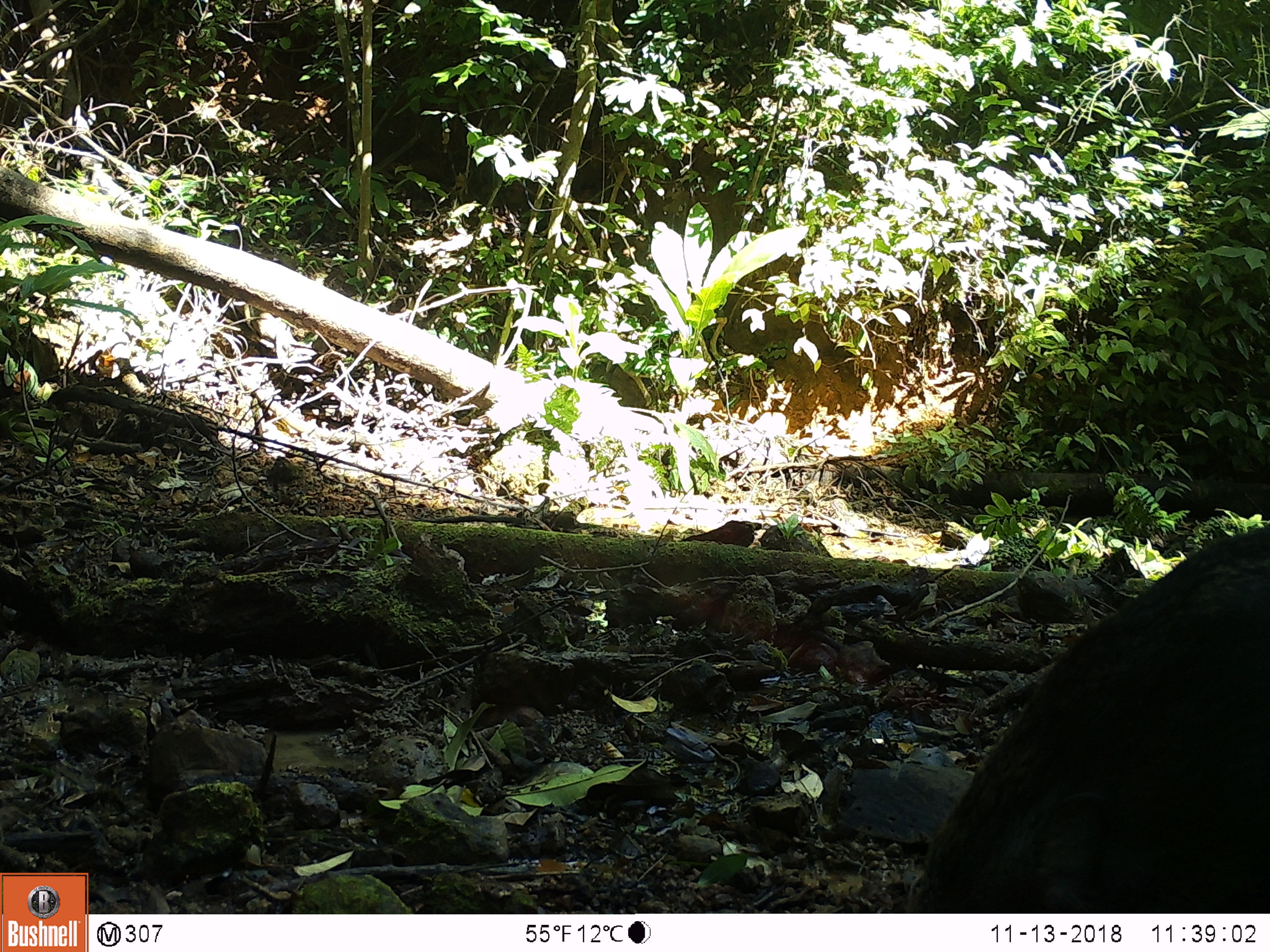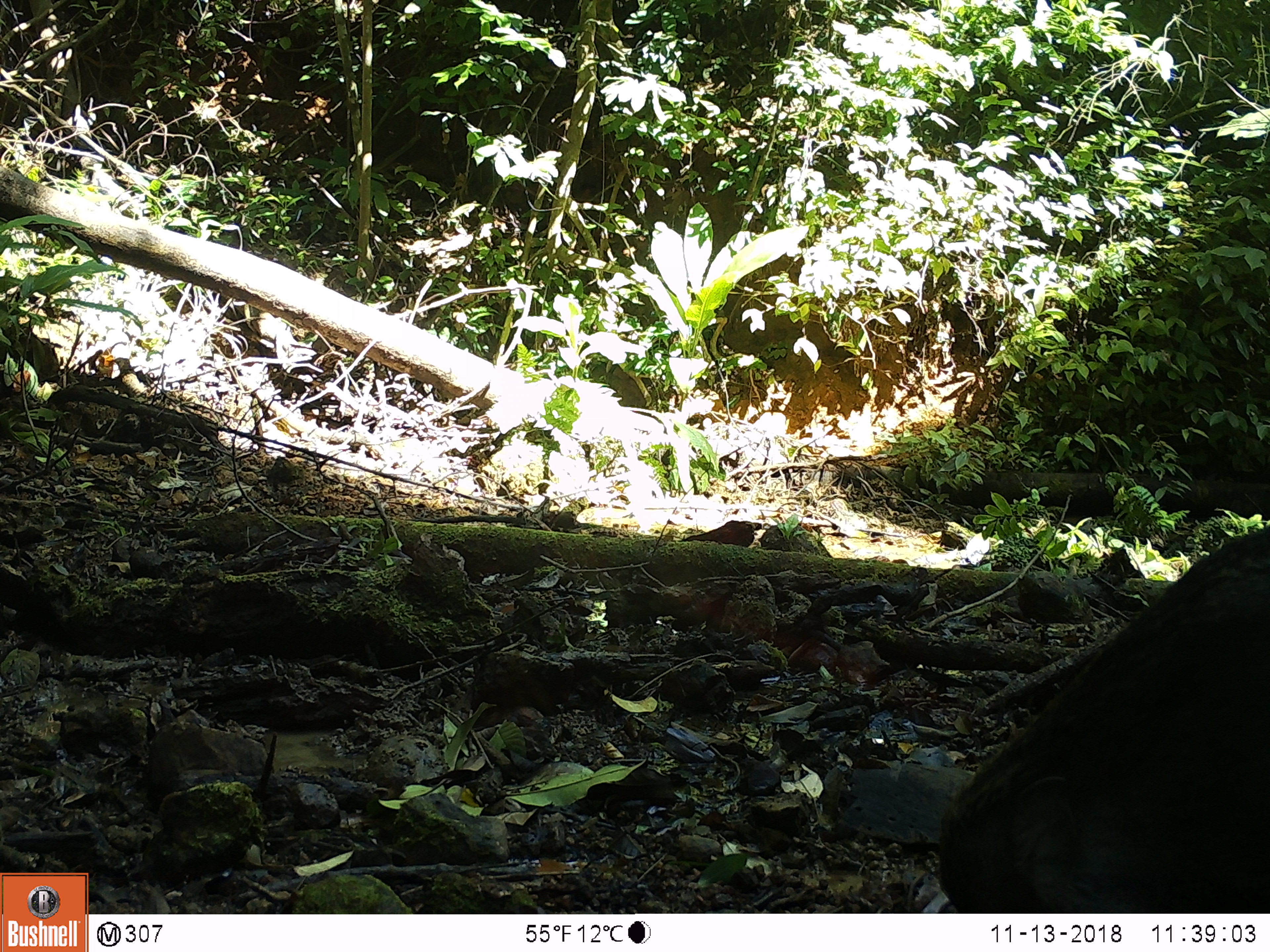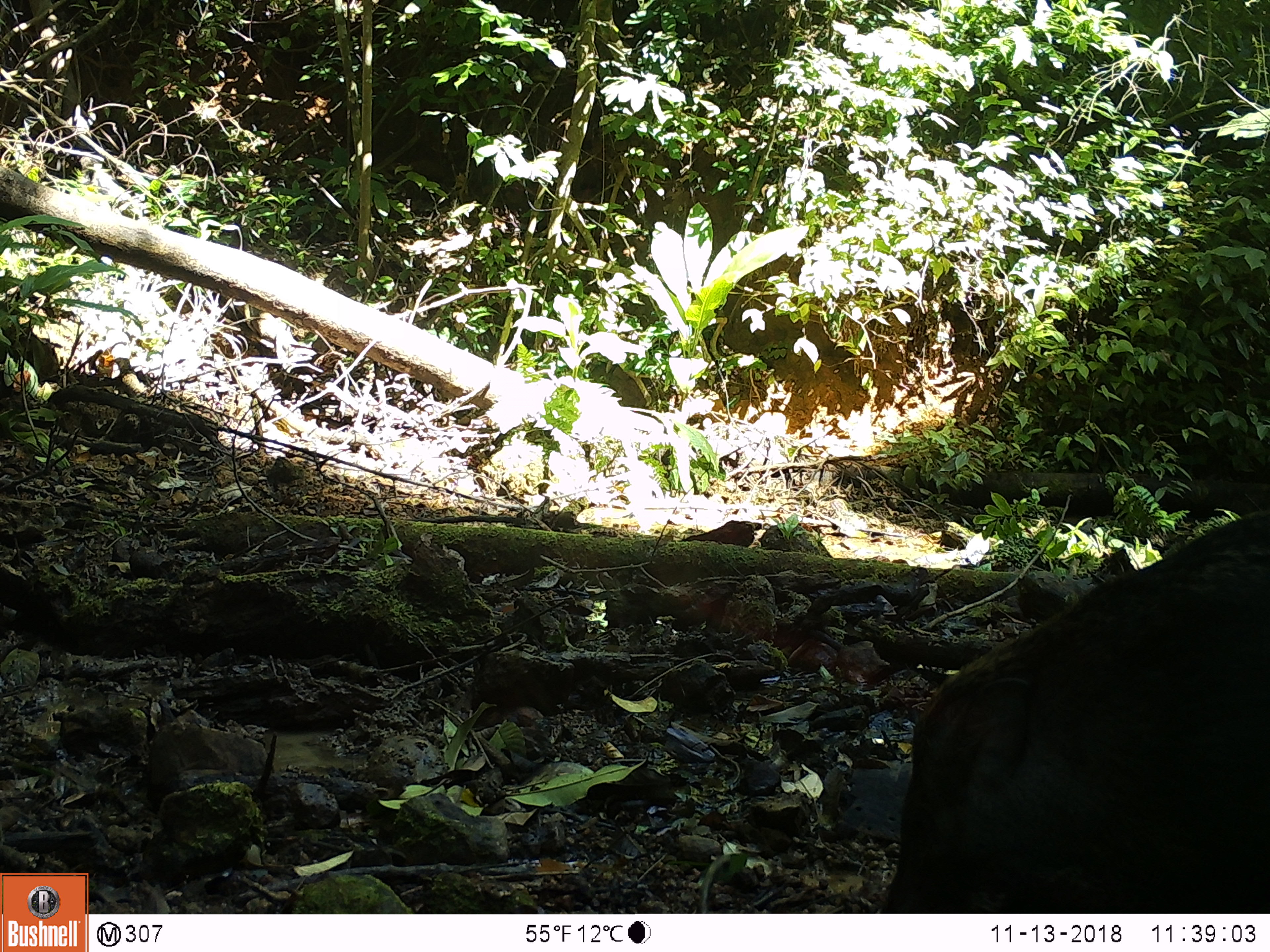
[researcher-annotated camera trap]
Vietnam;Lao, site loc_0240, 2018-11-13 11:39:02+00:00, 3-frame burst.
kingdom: Animalia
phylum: Chordata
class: Mammalia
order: Artiodactyla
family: Suidae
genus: Sus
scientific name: Sus scrofa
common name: eurasian wild pig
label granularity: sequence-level